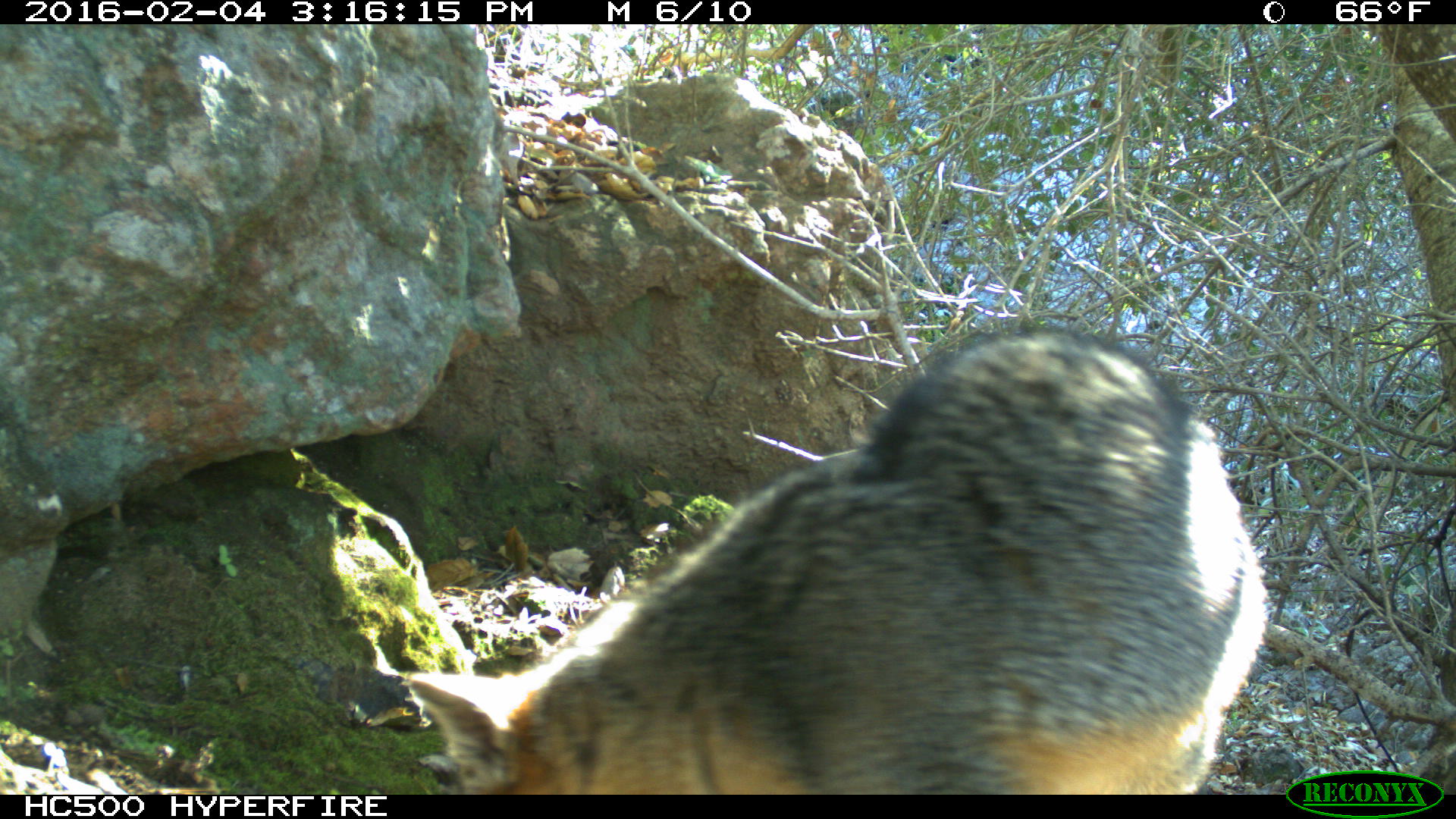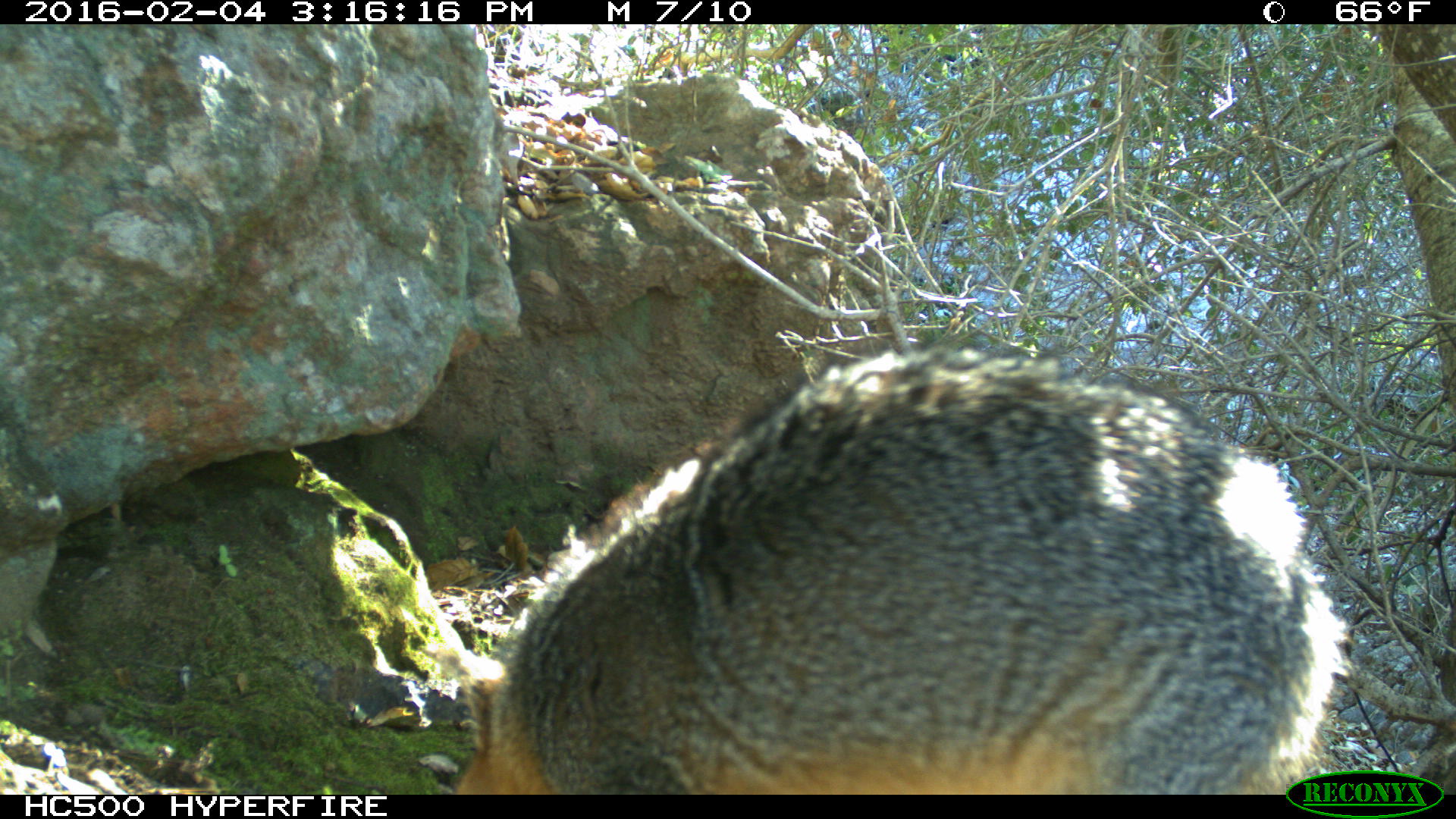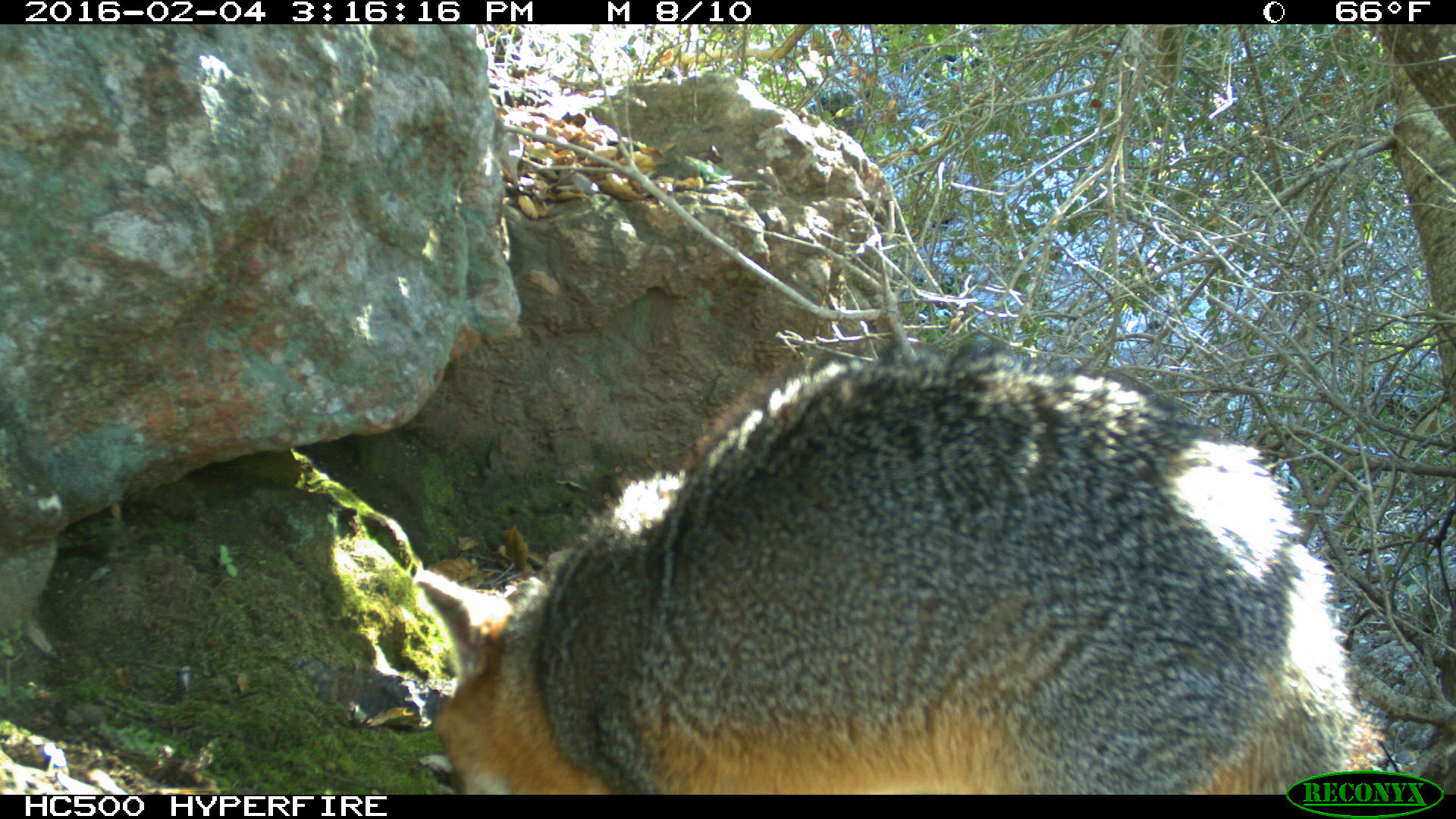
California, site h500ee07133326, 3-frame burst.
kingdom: Animalia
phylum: Chordata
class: Mammalia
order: Carnivora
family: Canidae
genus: Urocyon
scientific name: Urocyon littoralis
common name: island fox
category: fox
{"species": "fox (island fox) (Urocyon littoralis)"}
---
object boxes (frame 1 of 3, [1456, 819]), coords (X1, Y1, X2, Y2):
fox: (414, 328, 1270, 794)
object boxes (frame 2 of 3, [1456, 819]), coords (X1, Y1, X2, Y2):
fox: (455, 342, 1353, 794)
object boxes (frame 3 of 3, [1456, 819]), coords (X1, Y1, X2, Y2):
fox: (414, 344, 1384, 794)